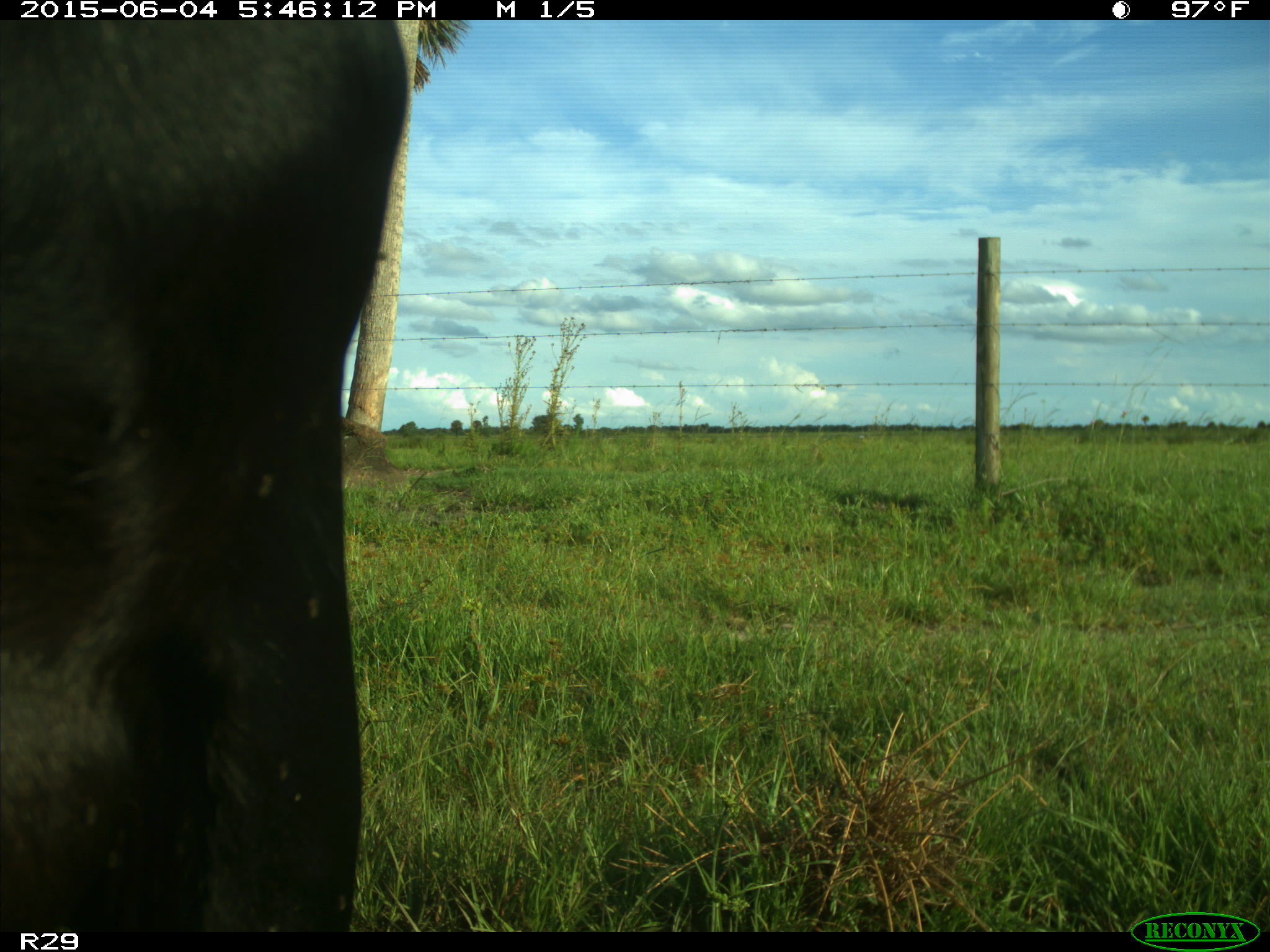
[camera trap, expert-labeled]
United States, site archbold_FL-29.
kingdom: Animalia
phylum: Chordata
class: Mammalia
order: Artiodactyla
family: Bovidae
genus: Bos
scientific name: Bos taurus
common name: domestic cow